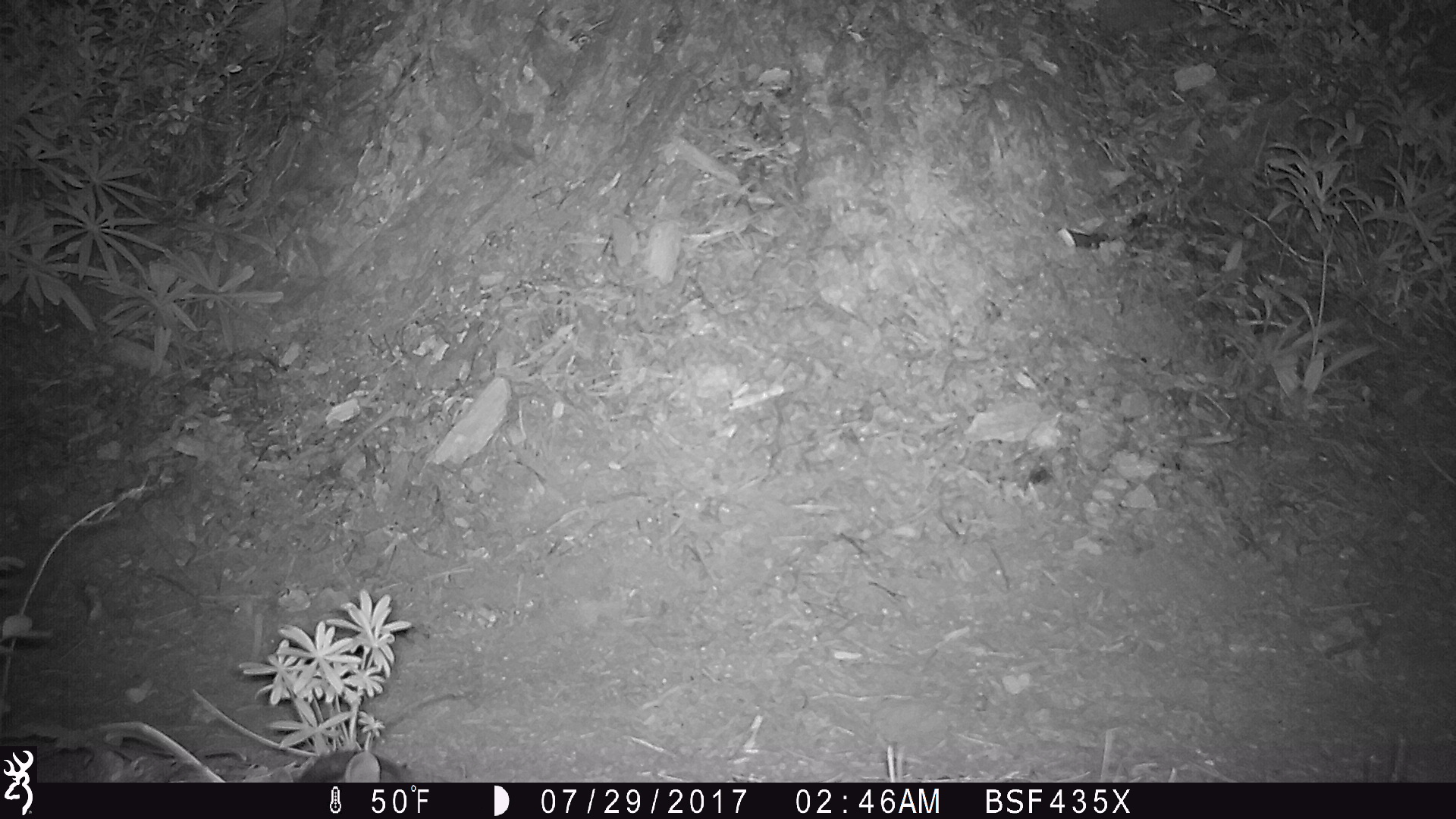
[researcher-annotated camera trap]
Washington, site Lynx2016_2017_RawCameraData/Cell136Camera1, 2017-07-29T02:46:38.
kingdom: Animalia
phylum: Chordata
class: Mammalia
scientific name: Mammalia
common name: small mammal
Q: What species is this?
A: Small mammal (Mammalia).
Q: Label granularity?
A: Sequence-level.